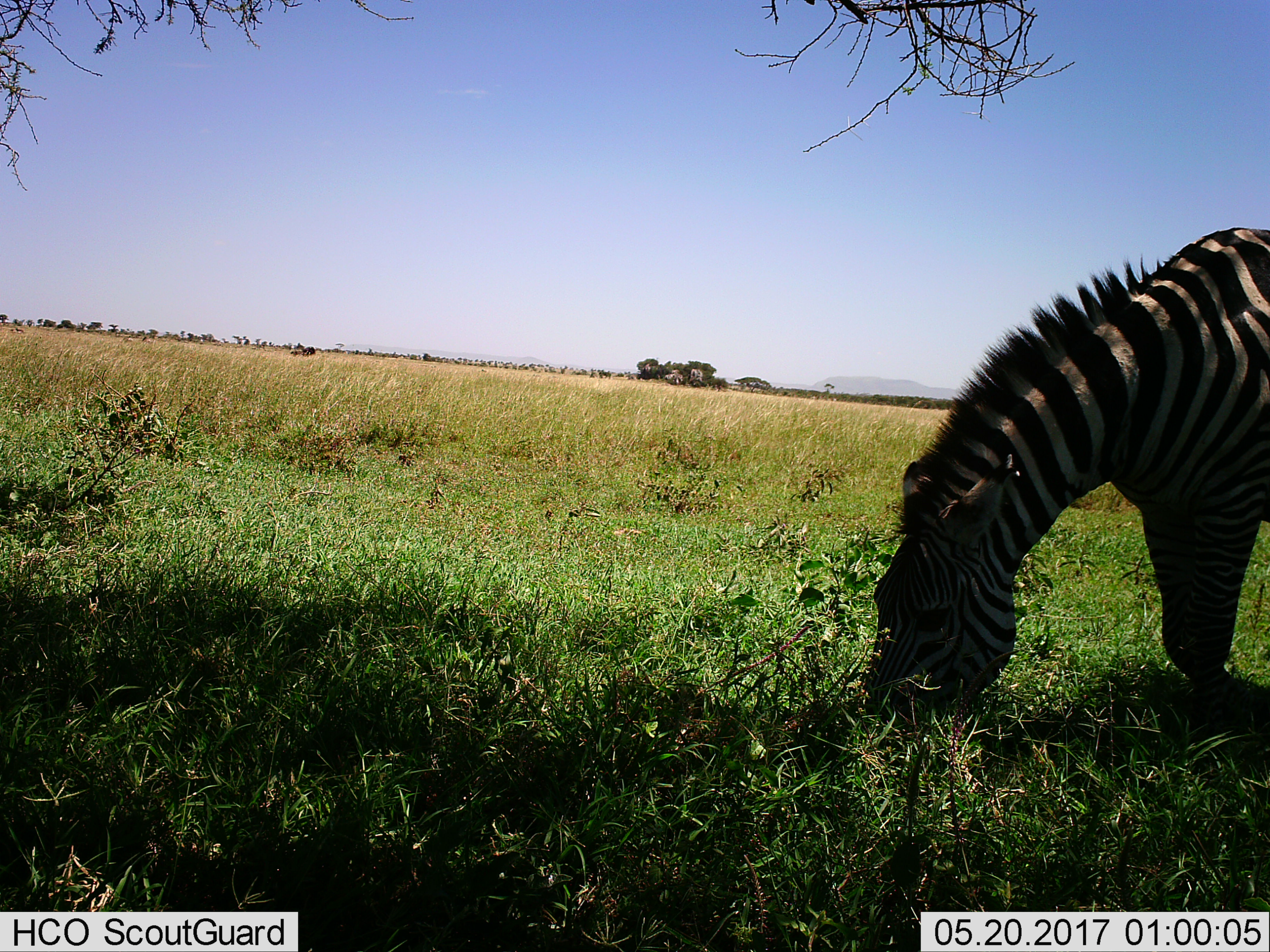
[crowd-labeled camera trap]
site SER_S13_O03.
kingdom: Animalia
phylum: Chordata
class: Mammalia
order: Perissodactyla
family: Equidae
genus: Equus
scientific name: Equus quagga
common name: plains zebra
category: zebraplains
Zebraplains (plains zebra) (Equus quagga), count 1. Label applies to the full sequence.